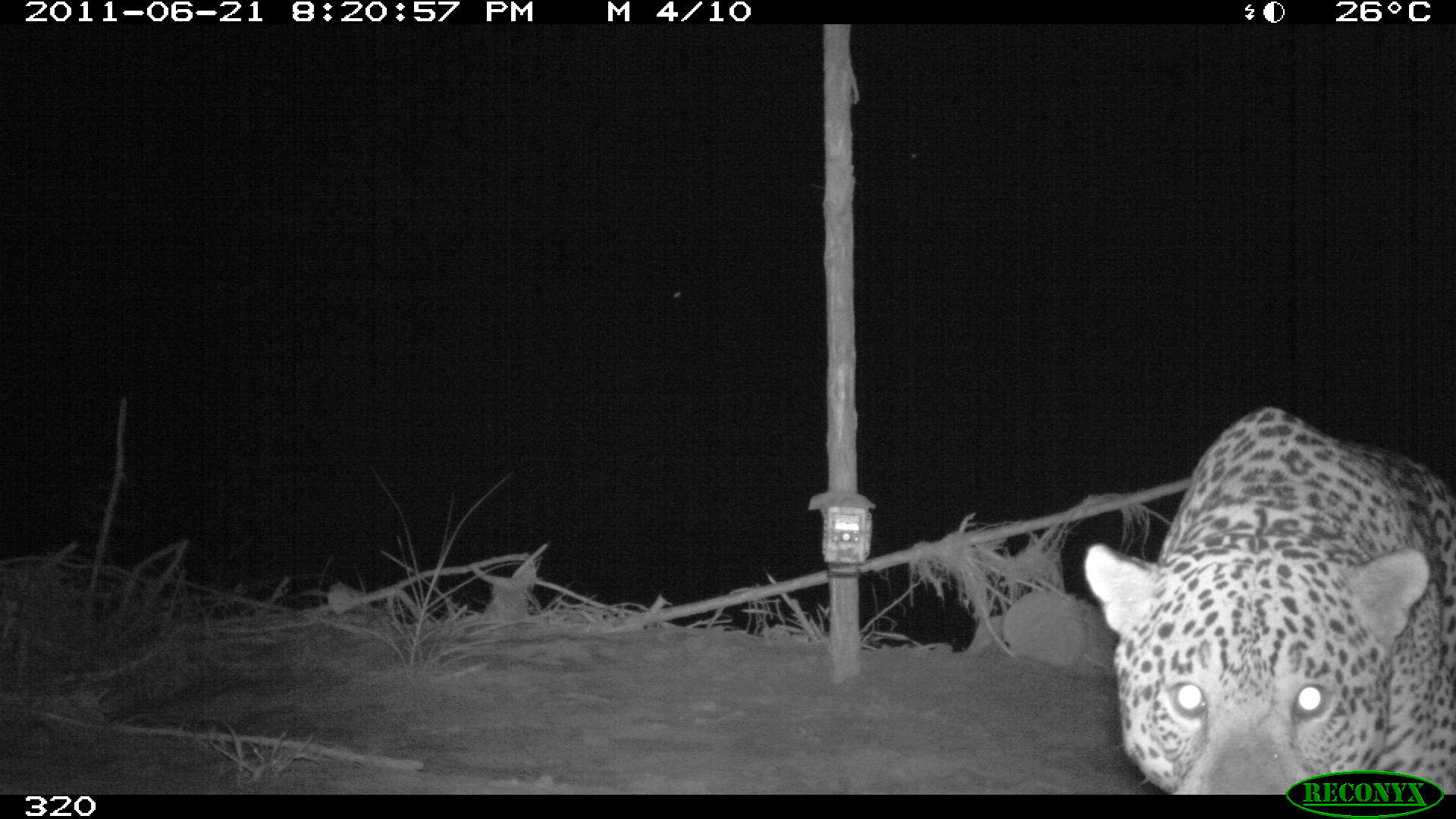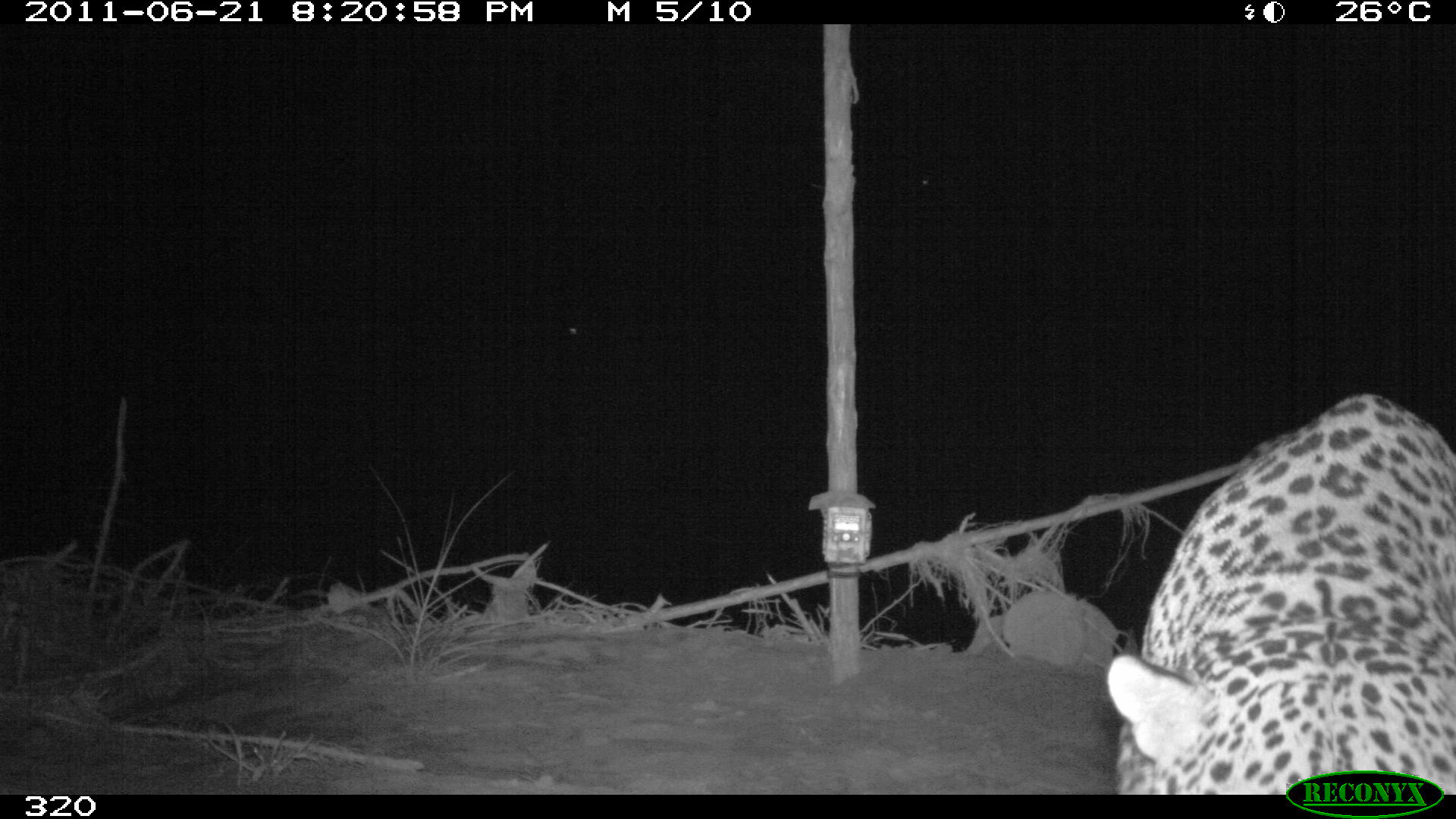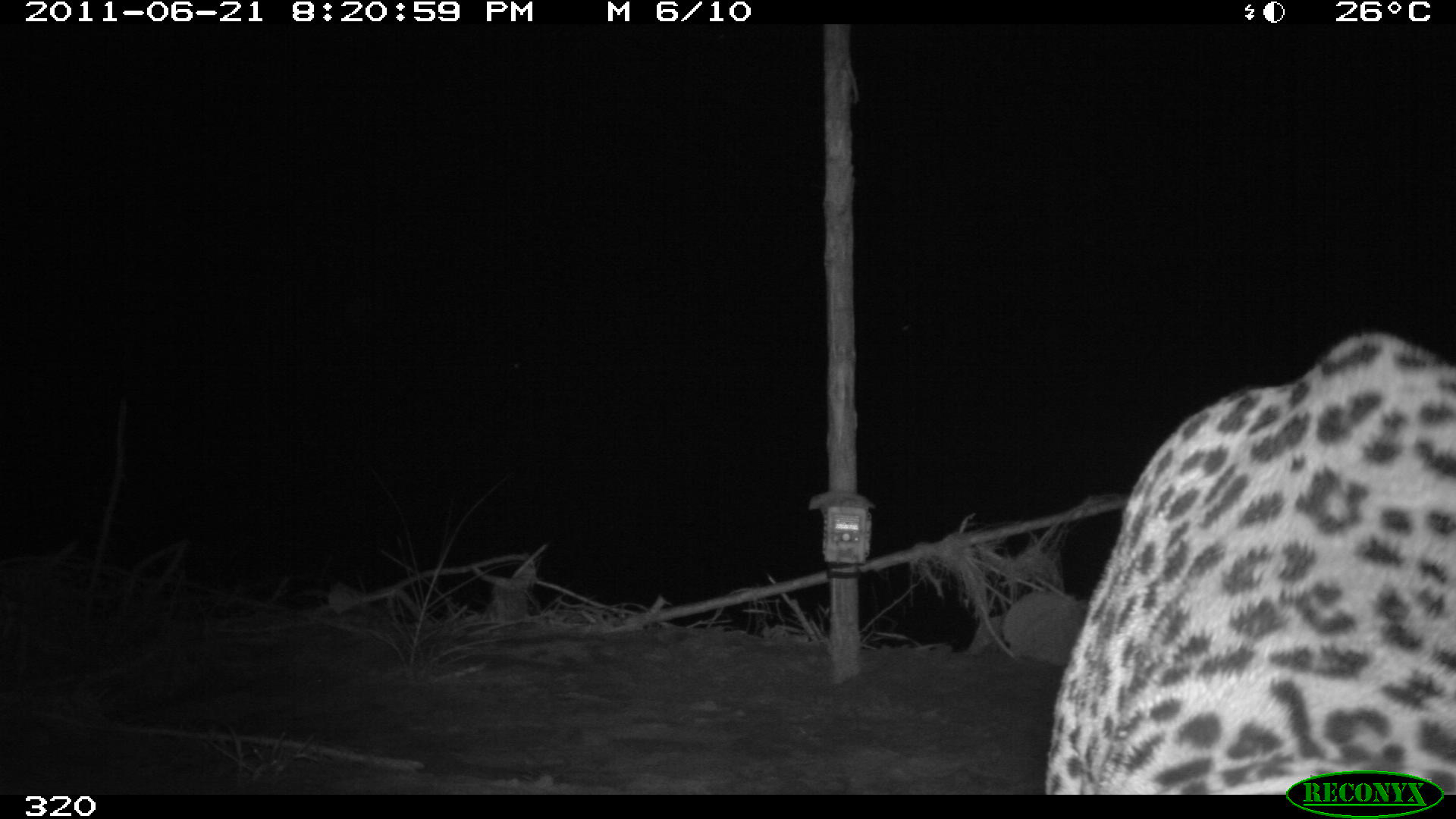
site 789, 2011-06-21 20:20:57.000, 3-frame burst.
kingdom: Animalia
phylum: Chordata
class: Mammalia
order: Carnivora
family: Felidae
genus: Panthera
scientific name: Panthera onca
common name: jaguar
Panthera onca (jaguar).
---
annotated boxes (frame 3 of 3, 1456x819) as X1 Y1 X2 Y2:
panthera onca: 1042 329 1454 795